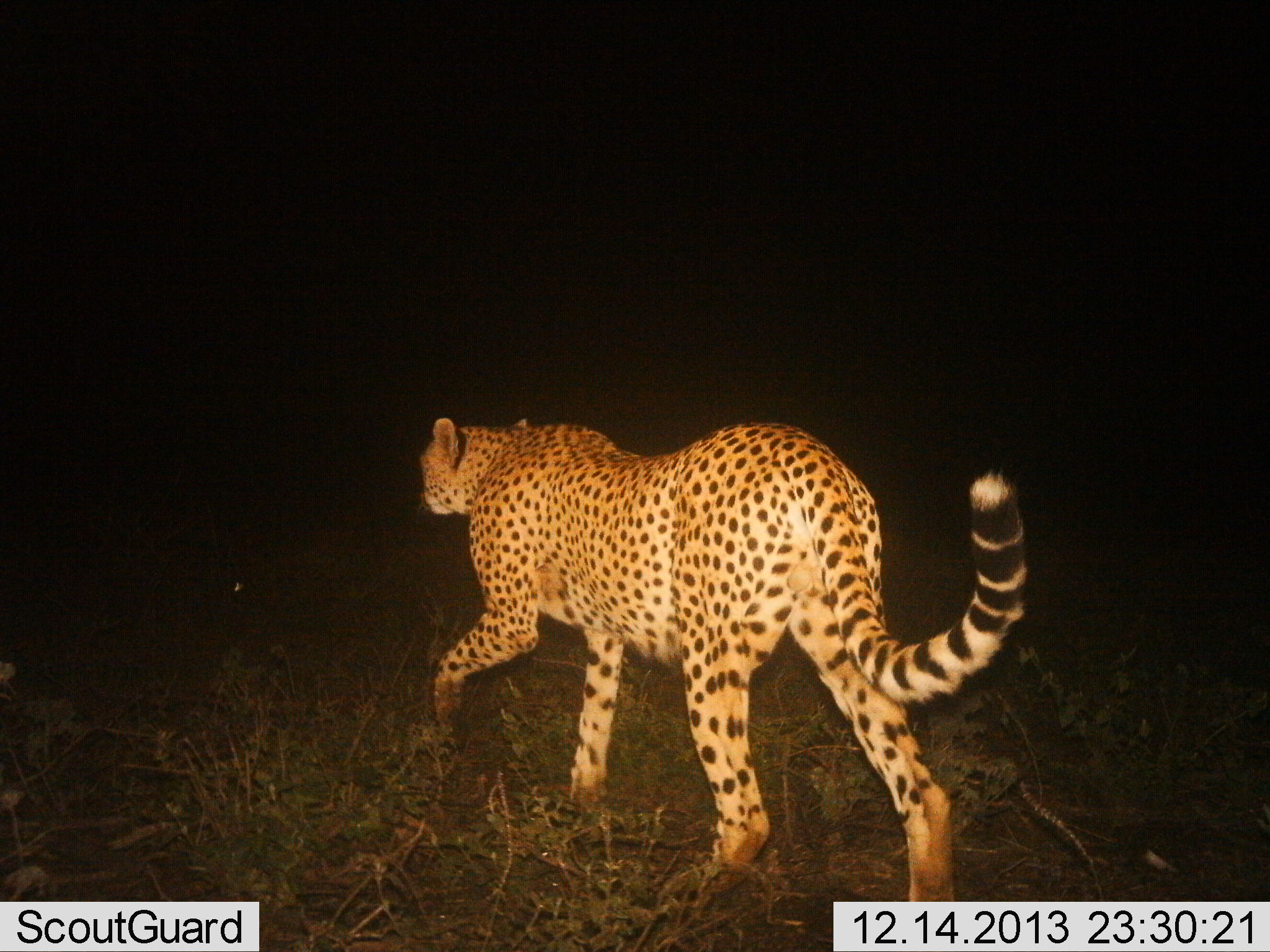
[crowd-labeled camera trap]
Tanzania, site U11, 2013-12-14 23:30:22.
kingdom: Animalia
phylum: Chordata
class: Mammalia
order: Carnivora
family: Felidae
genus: Acinonyx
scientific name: Acinonyx jubatus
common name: cheetah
Cheetah (Acinonyx jubatus), count 1. Behavior (volunteer vote fractions): standing 8%, resting 0%, moving 92%, interacting 0%. Young present (vote fraction): 0%. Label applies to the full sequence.